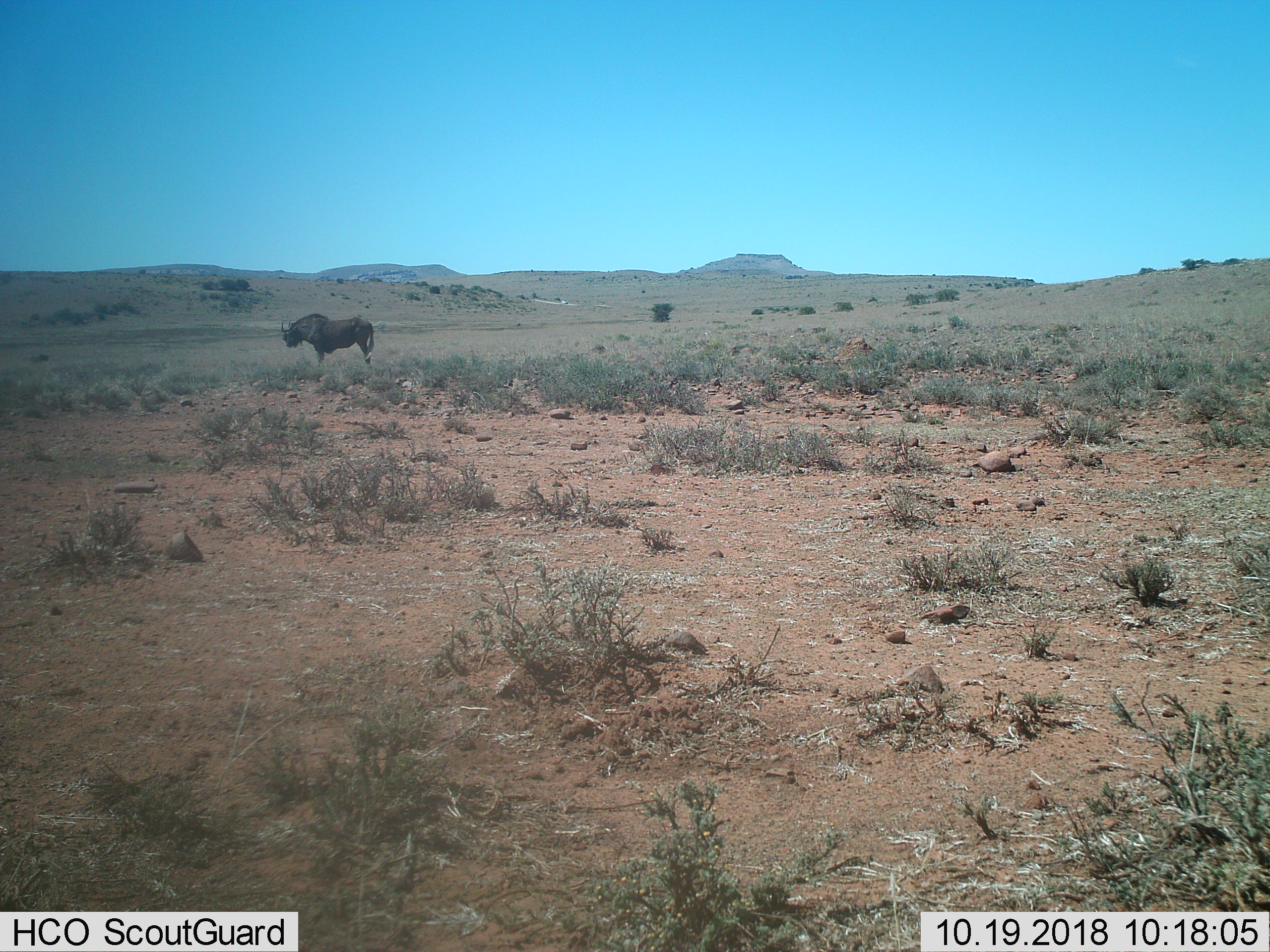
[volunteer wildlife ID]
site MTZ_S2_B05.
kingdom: Animalia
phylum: Chordata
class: Mammalia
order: Artiodactyla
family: Bovidae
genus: Connochaetes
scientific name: Connochaetes gnou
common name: black wildebeest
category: wildebeestblack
Wildebeestblack (black wildebeest) (Connochaetes gnou), count 1. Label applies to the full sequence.